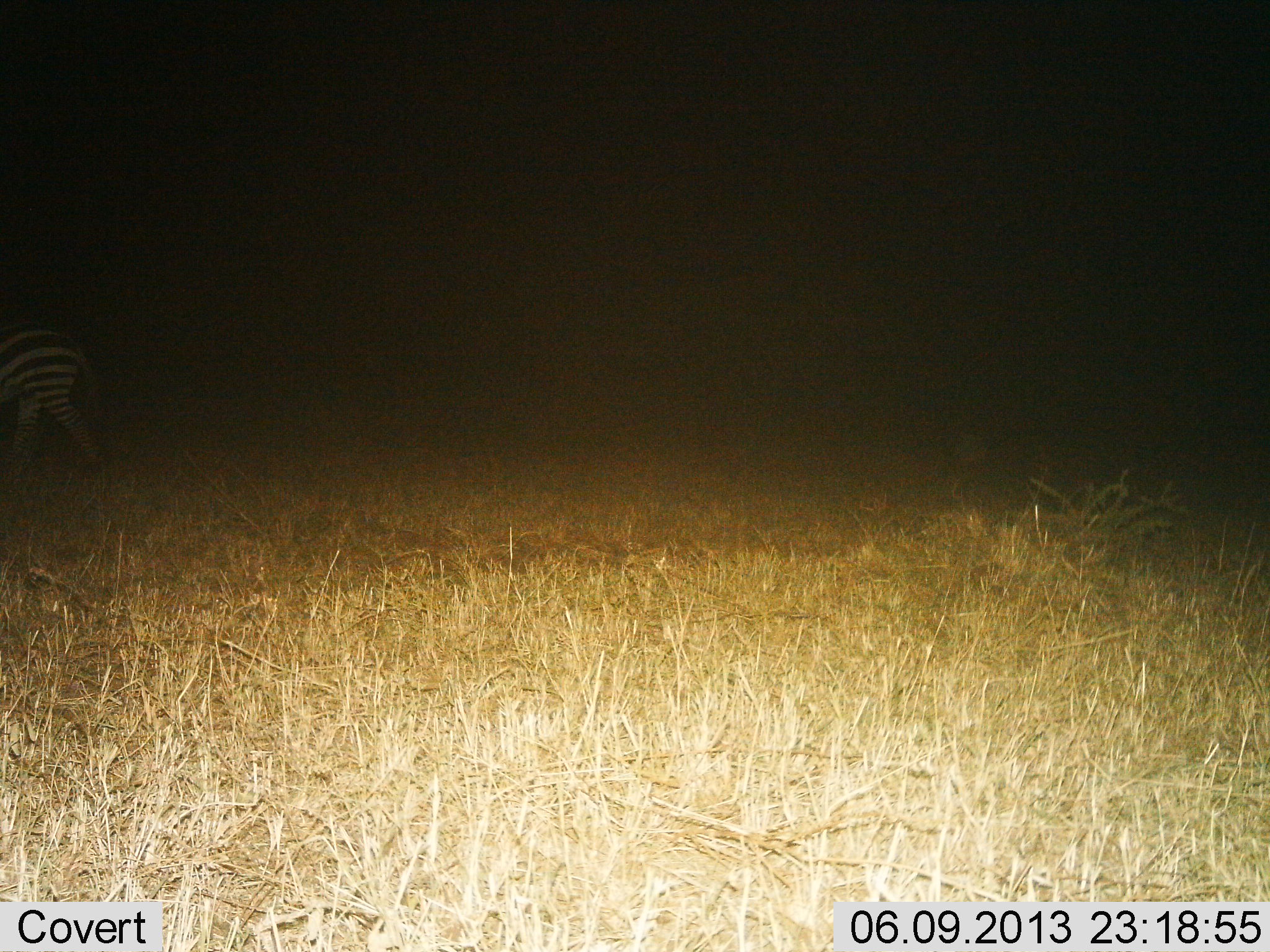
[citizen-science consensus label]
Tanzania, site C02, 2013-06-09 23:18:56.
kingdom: Animalia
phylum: Chordata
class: Mammalia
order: Perissodactyla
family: Equidae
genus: Equus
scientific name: Equus quagga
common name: plains zebra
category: zebra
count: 1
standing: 17%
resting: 0%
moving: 87%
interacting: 3%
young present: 0%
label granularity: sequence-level